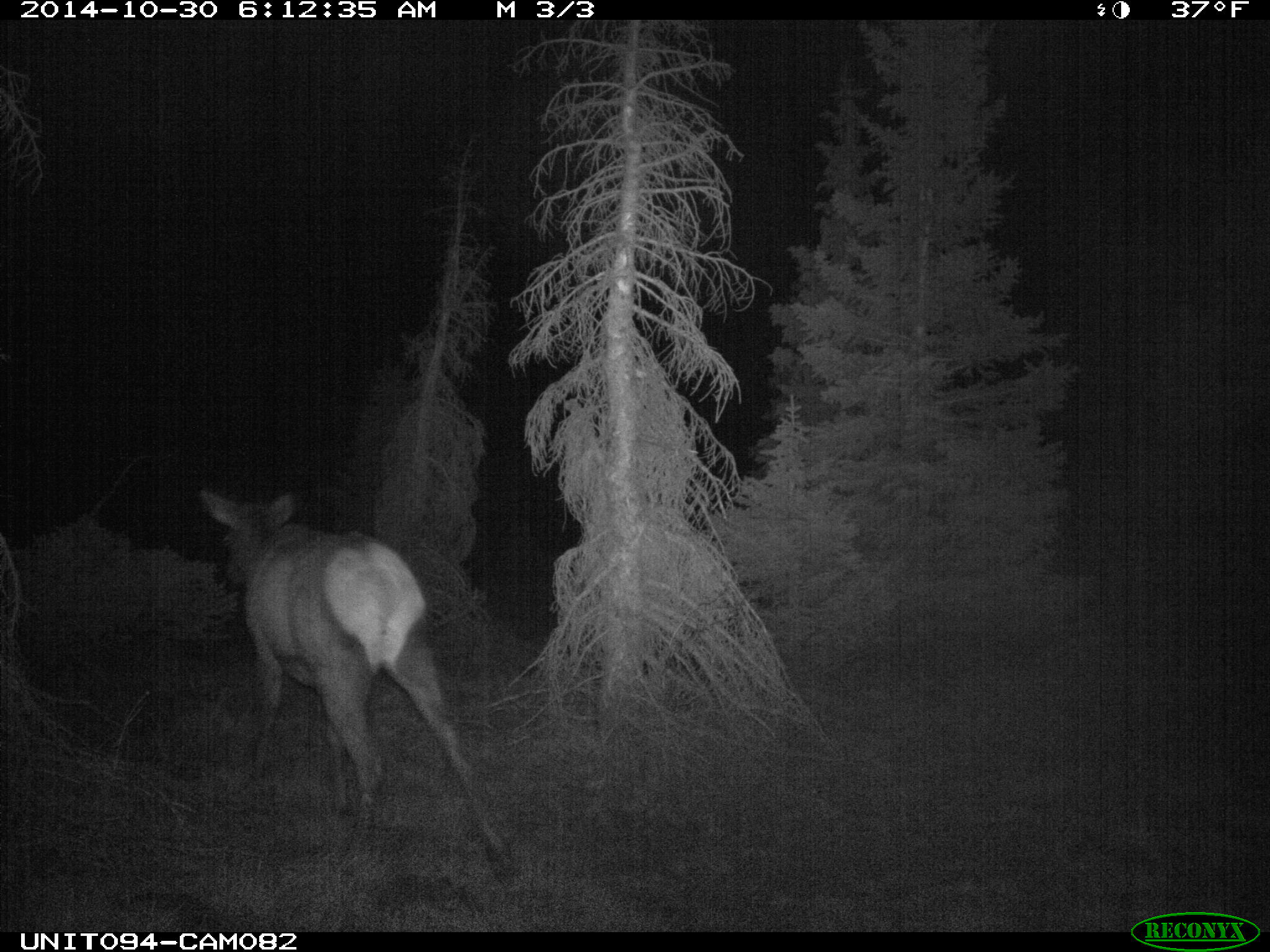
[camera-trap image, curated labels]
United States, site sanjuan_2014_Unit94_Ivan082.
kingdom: Animalia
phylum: Chordata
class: Mammalia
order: Artiodactyla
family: Cervidae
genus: Cervus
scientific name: Cervus elaphus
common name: red deer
Cervus elaphus (red deer).